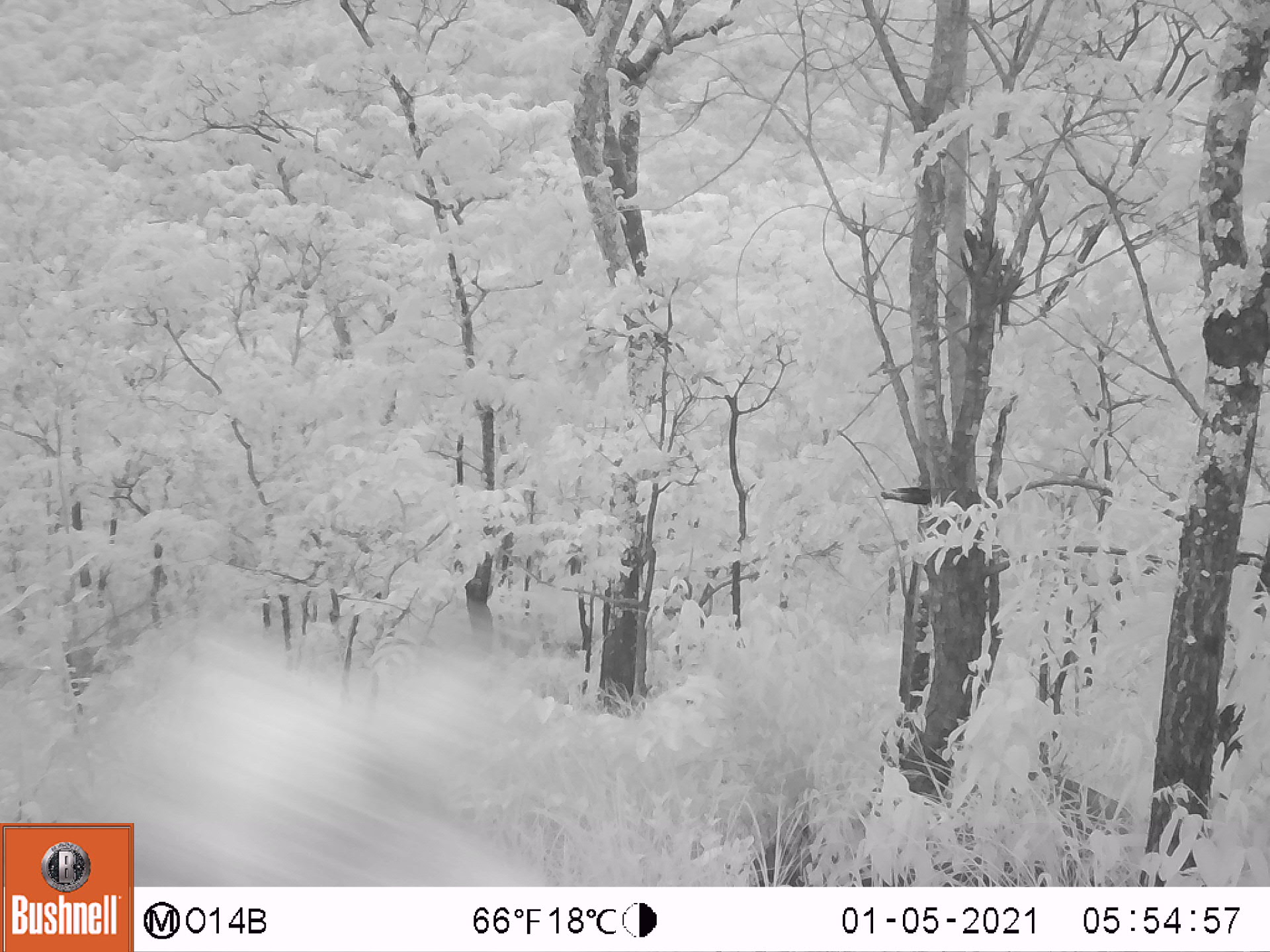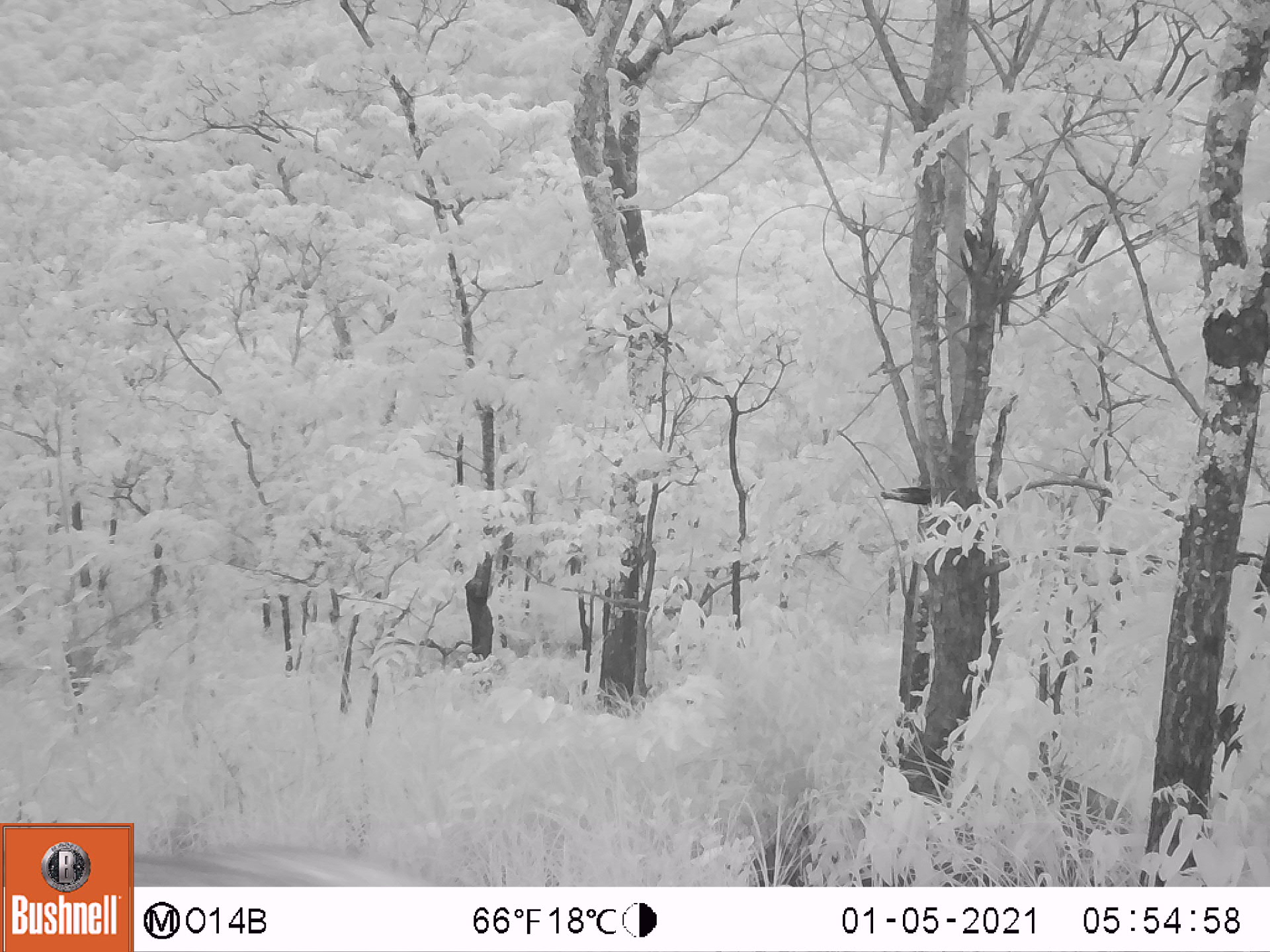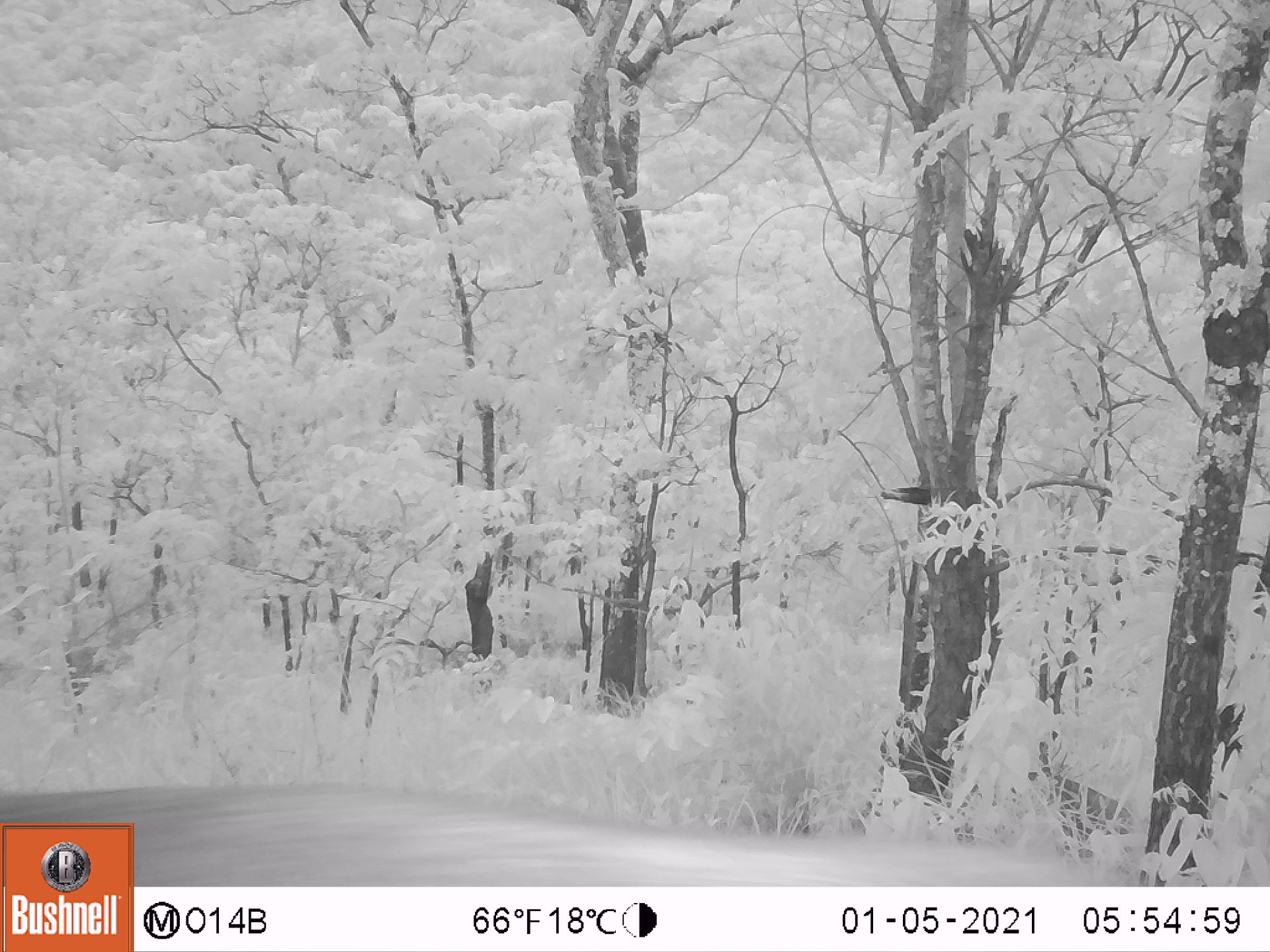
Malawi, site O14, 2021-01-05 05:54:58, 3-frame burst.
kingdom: Animalia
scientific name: Animalia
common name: other animal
Other animal (Animalia), count 1.